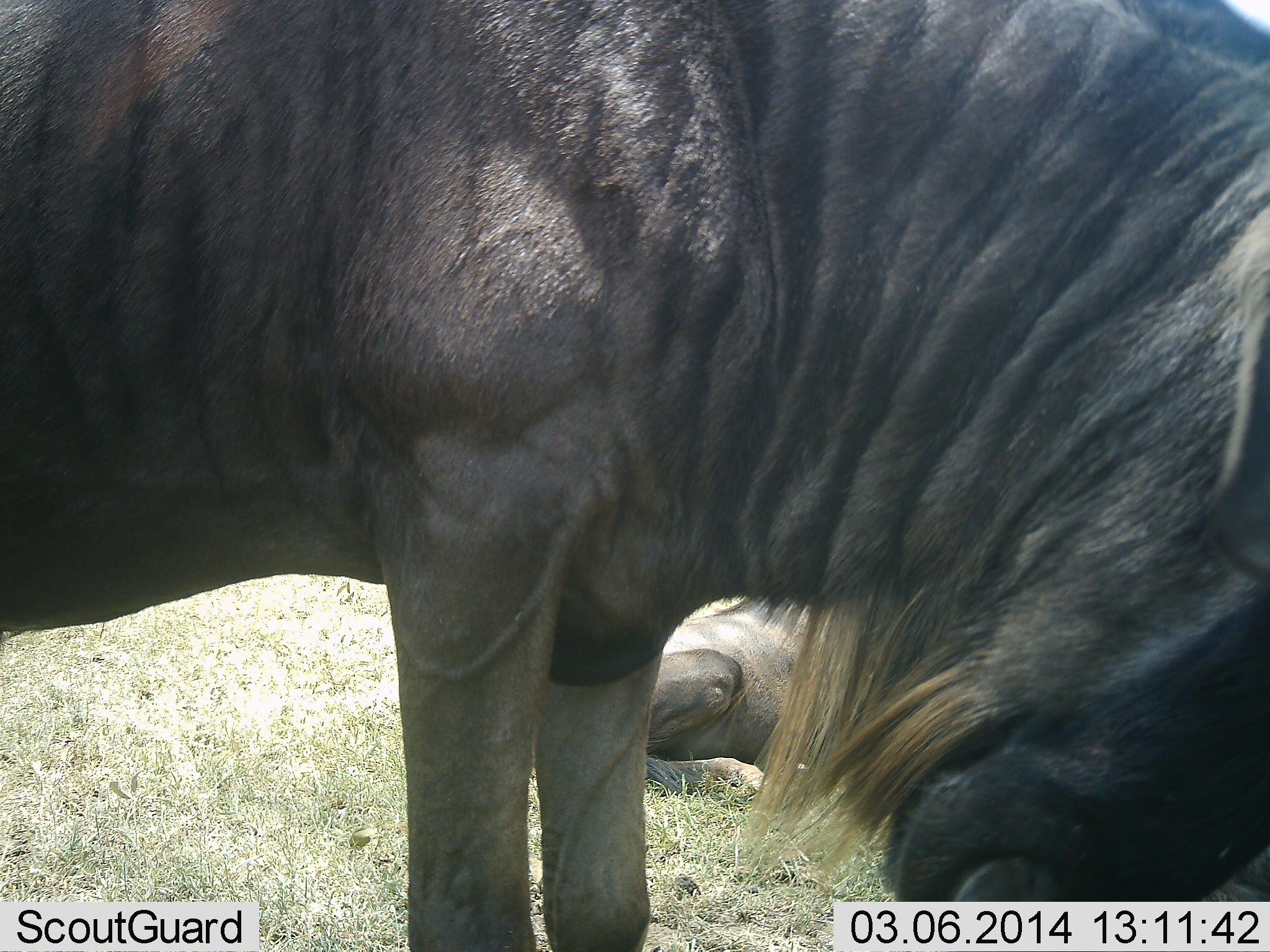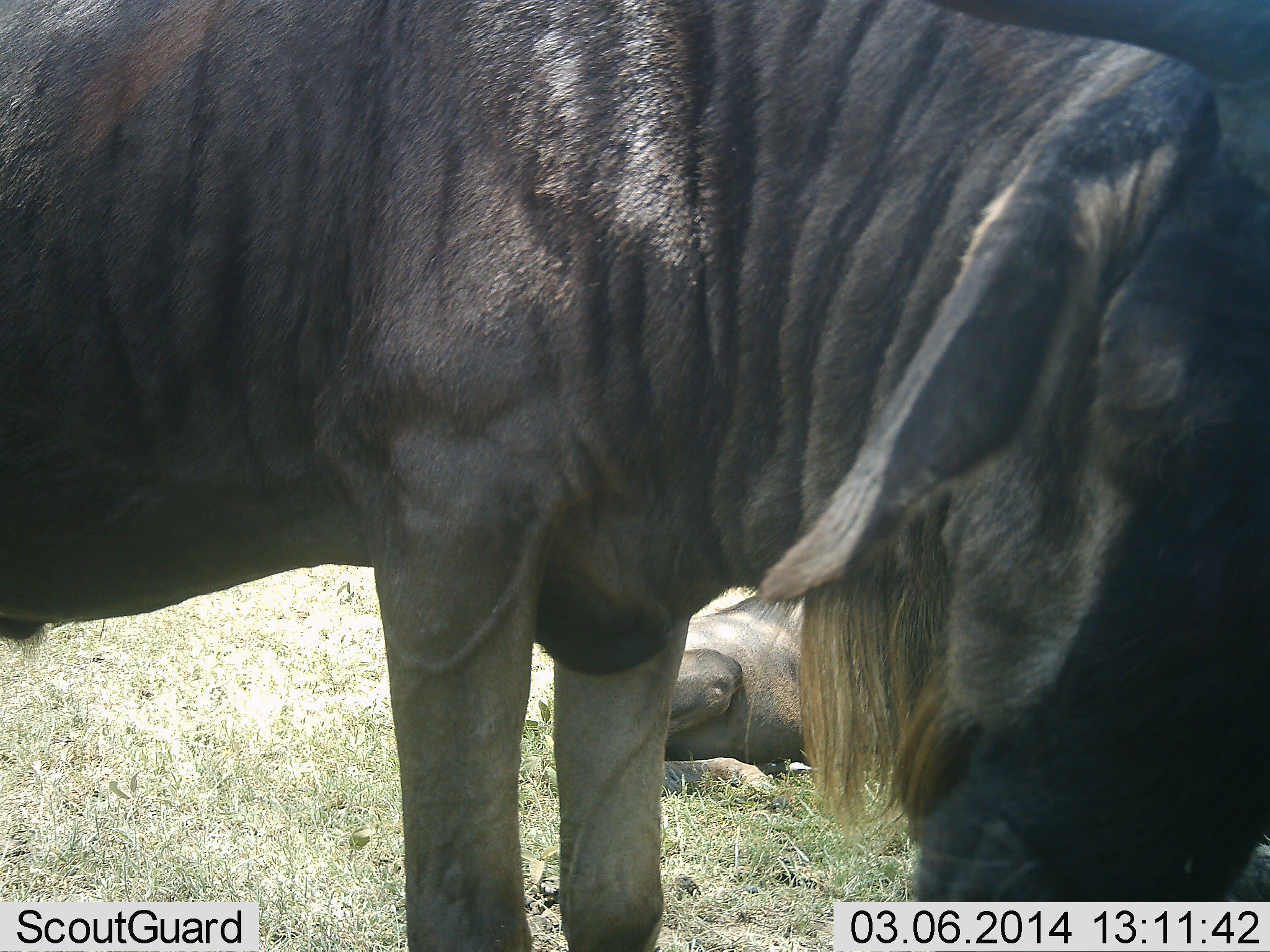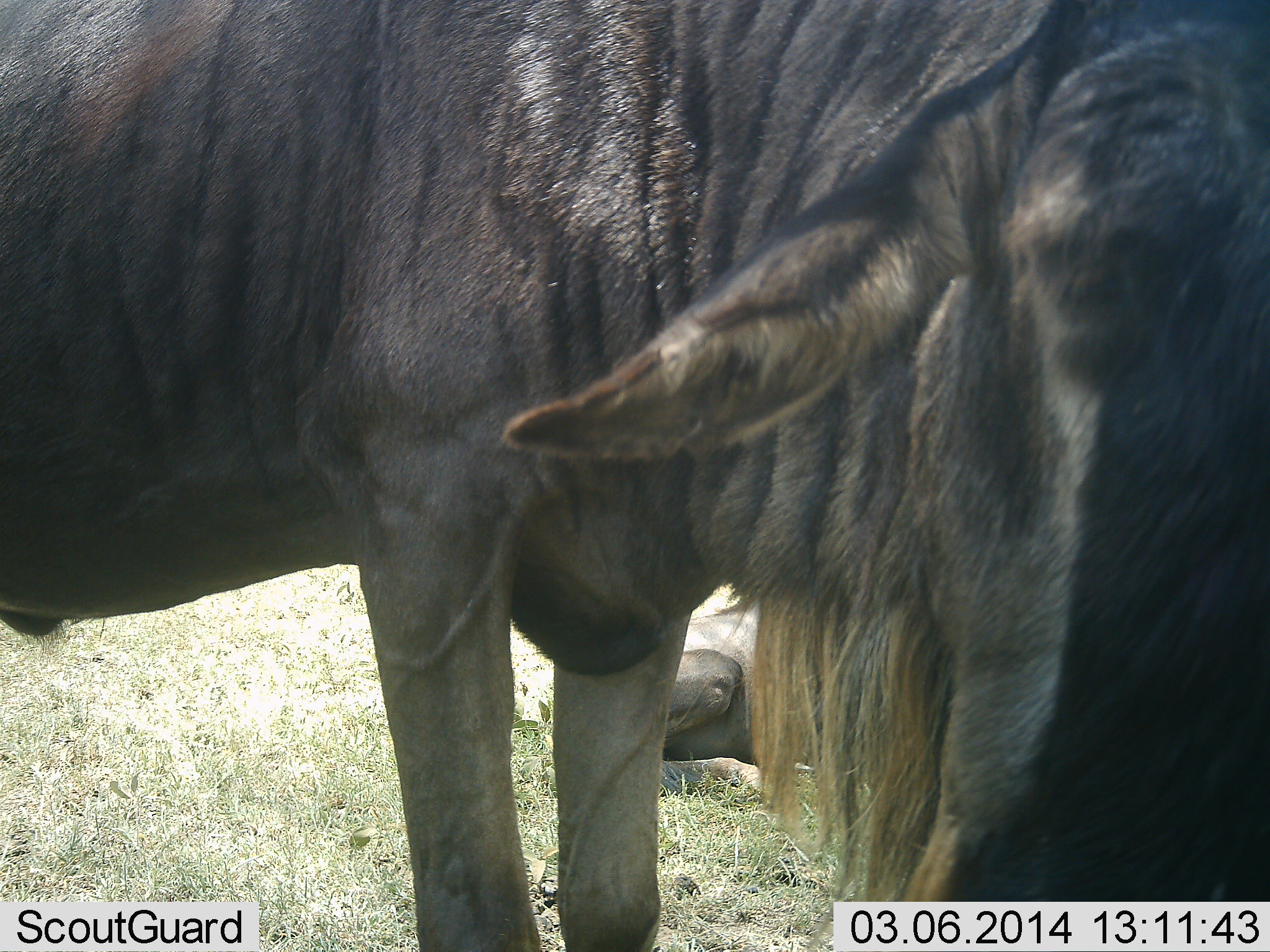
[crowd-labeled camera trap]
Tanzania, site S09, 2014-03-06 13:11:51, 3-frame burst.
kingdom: Animalia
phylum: Chordata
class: Mammalia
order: Artiodactyla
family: Bovidae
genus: Connochaetes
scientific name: Connochaetes taurinus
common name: blue wildebeest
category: wildebeest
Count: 2.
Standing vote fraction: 70%.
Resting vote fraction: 90%.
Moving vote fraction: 0%.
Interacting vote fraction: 0%.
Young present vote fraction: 0%.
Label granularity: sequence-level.